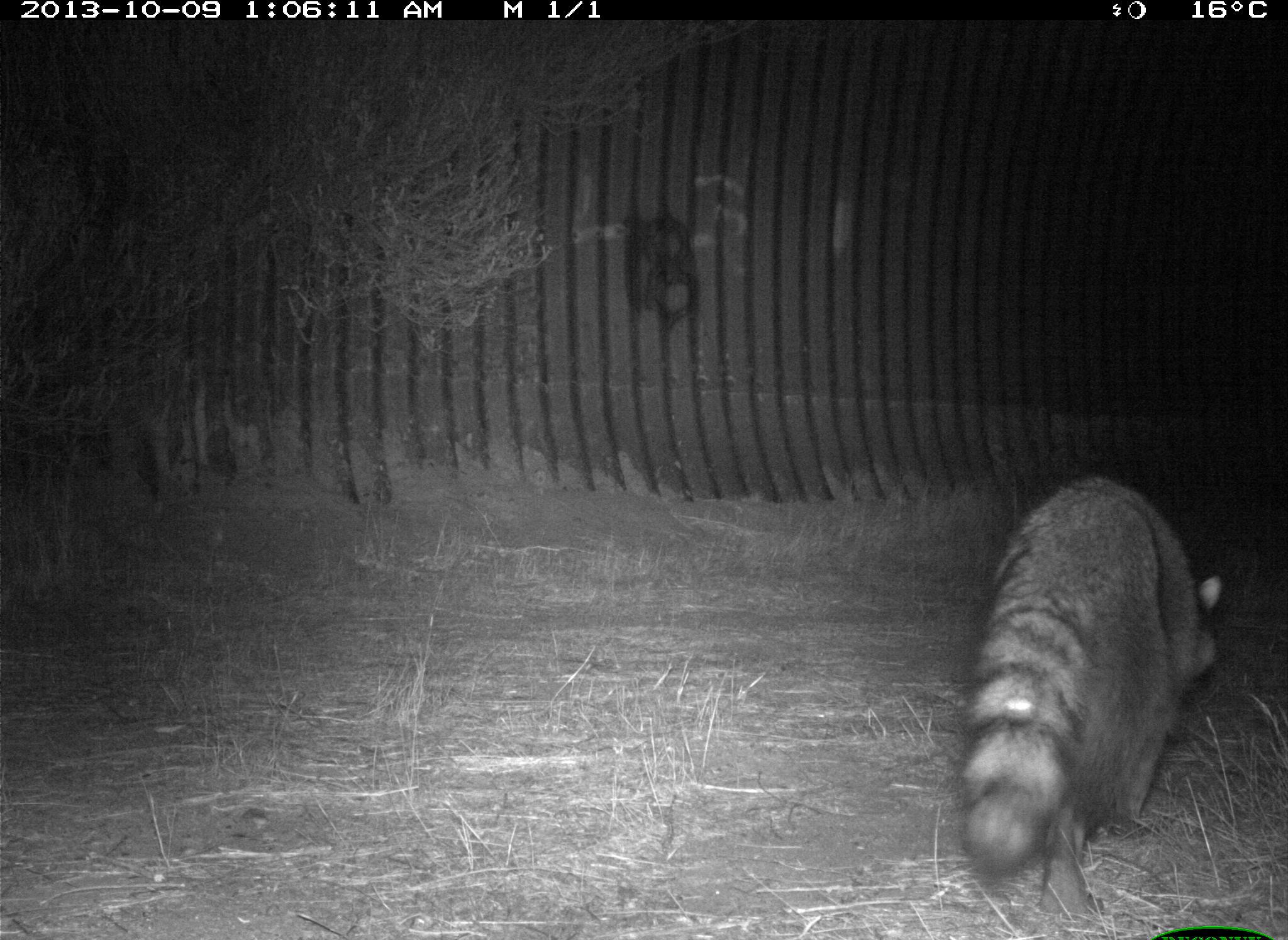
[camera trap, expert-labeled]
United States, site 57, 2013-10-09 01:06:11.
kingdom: Animalia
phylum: Chordata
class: Mammalia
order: Carnivora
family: Procyonidae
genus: Procyon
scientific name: Procyon lotor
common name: raccoon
Raccoon (Procyon lotor).